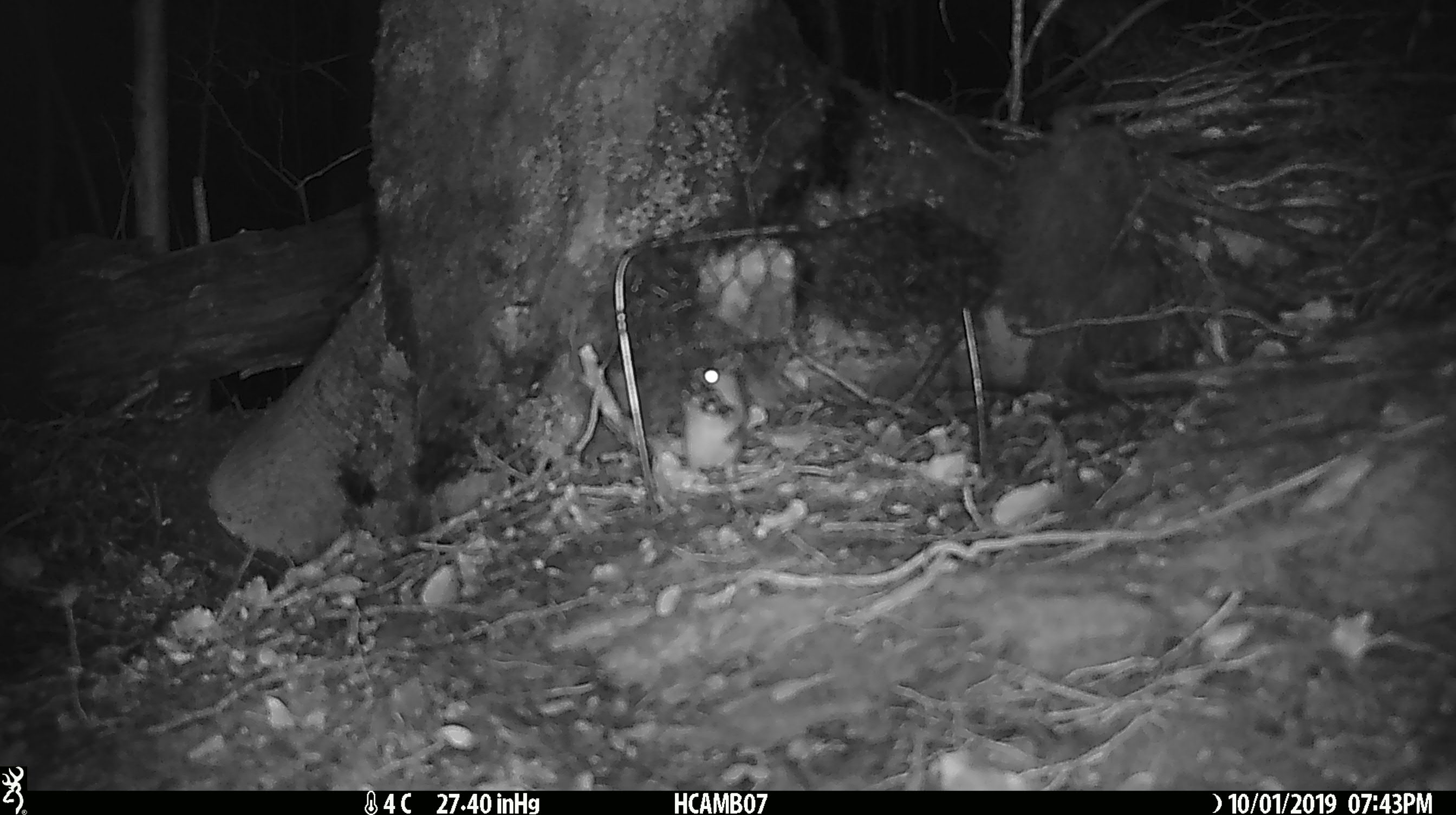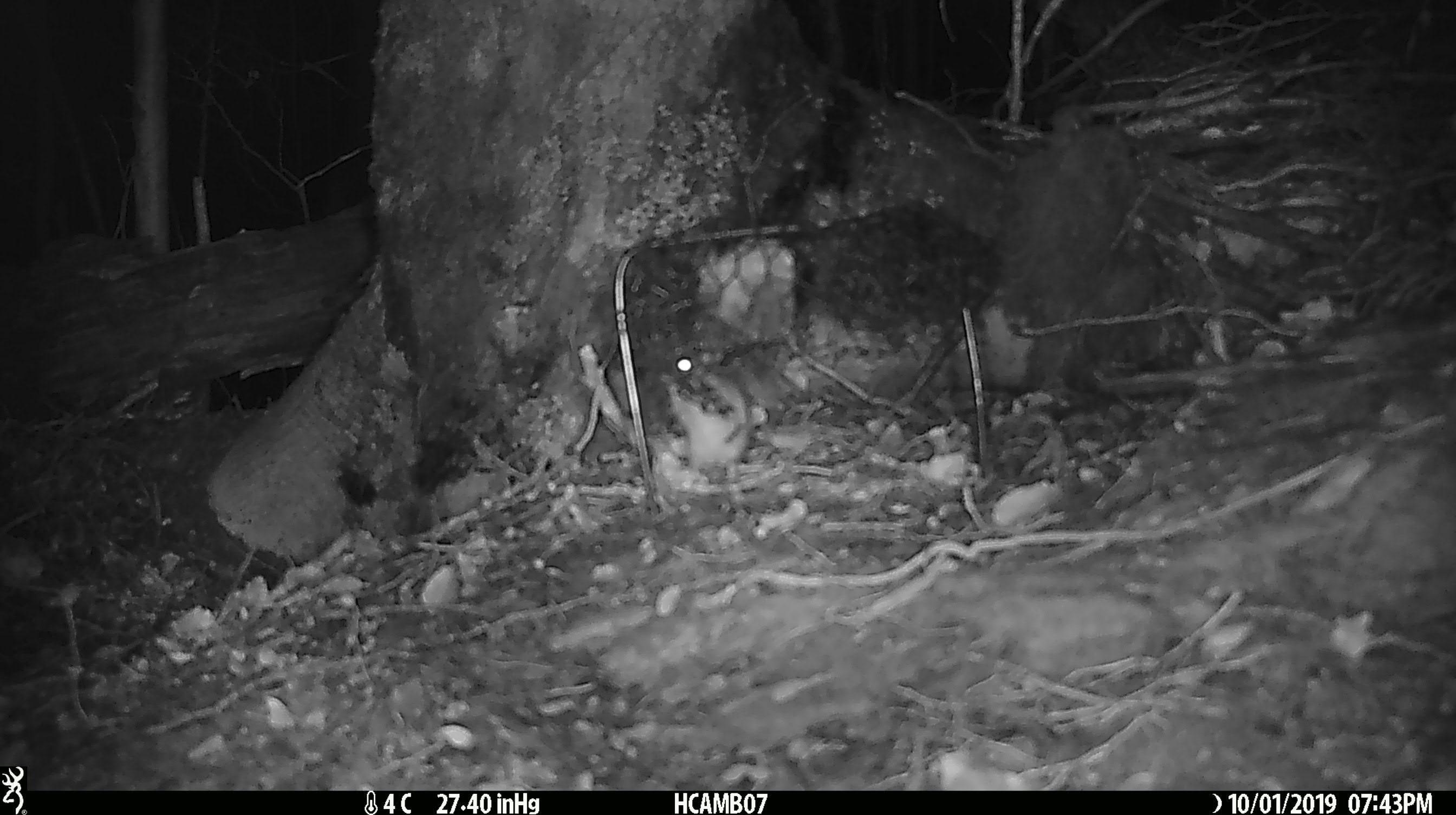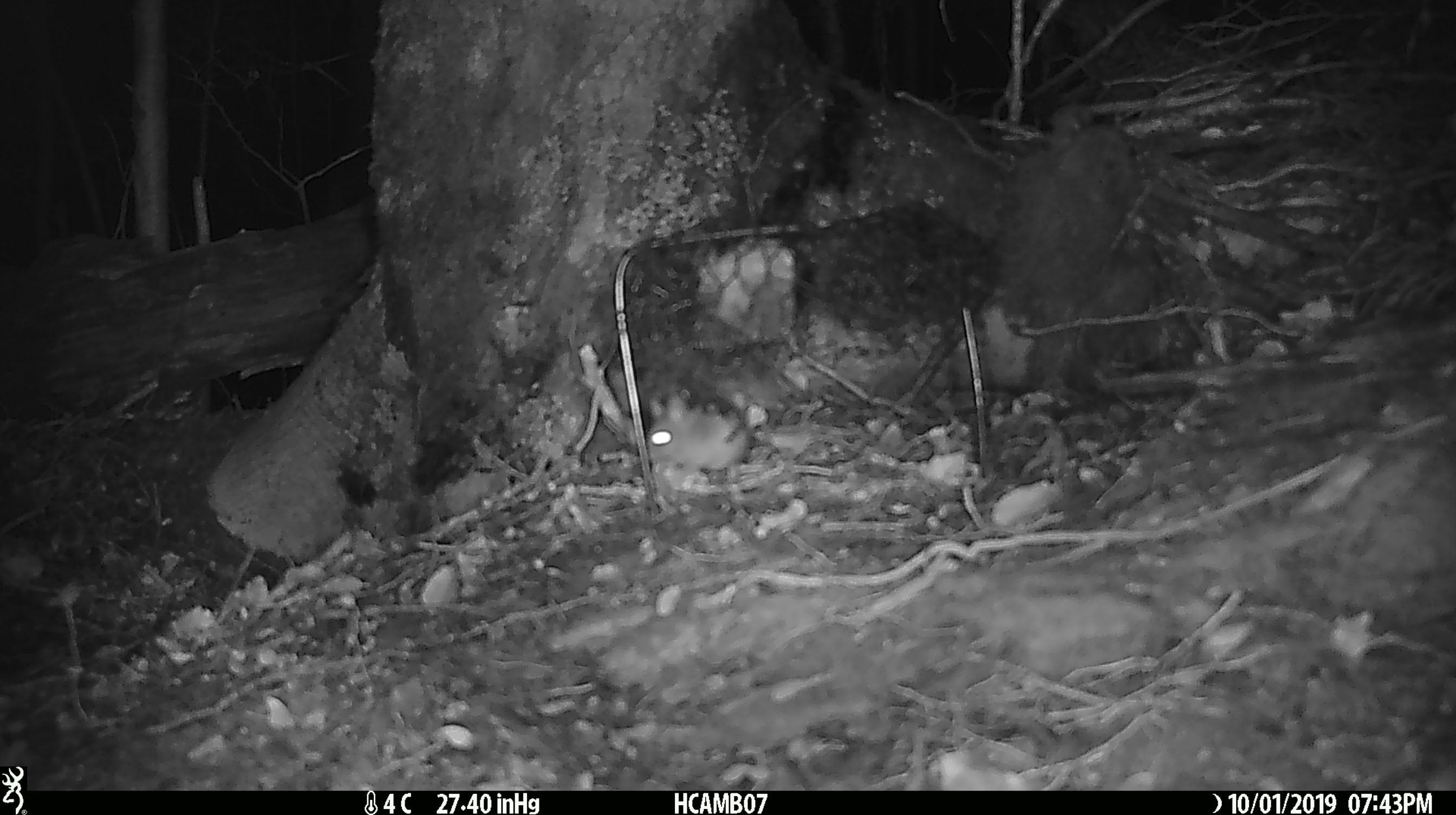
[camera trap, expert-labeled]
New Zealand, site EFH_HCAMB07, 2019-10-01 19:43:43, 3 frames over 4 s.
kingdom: Animalia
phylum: Chordata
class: Mammalia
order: Rodentia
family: Muridae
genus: Mus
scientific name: Mus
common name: mouse